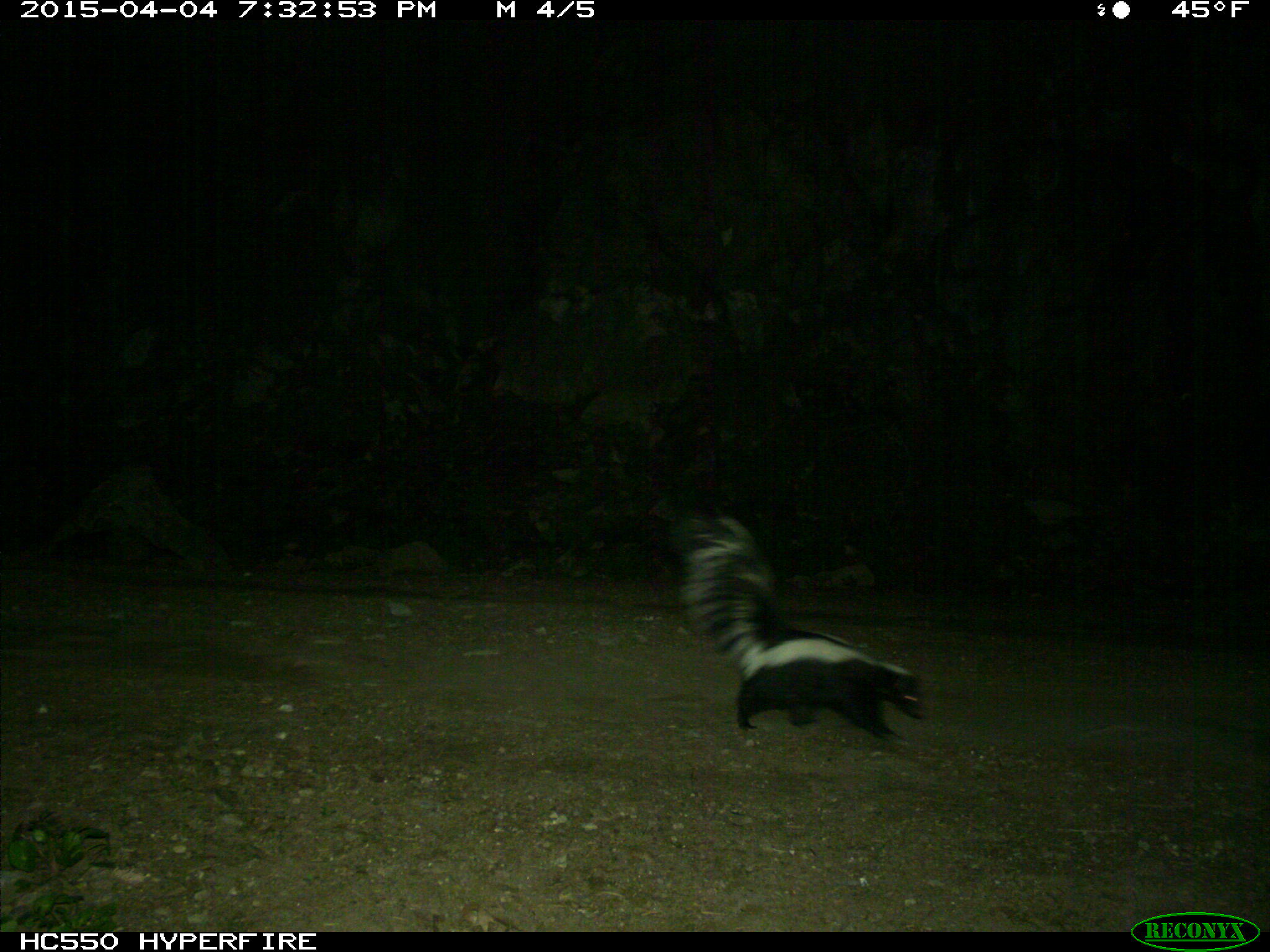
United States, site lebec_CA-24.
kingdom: Animalia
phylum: Chordata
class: Mammalia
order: Carnivora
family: Mephitidae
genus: Mephitis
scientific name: Mephitis mephitis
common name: striped skunk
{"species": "Mephitis mephitis (striped skunk)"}